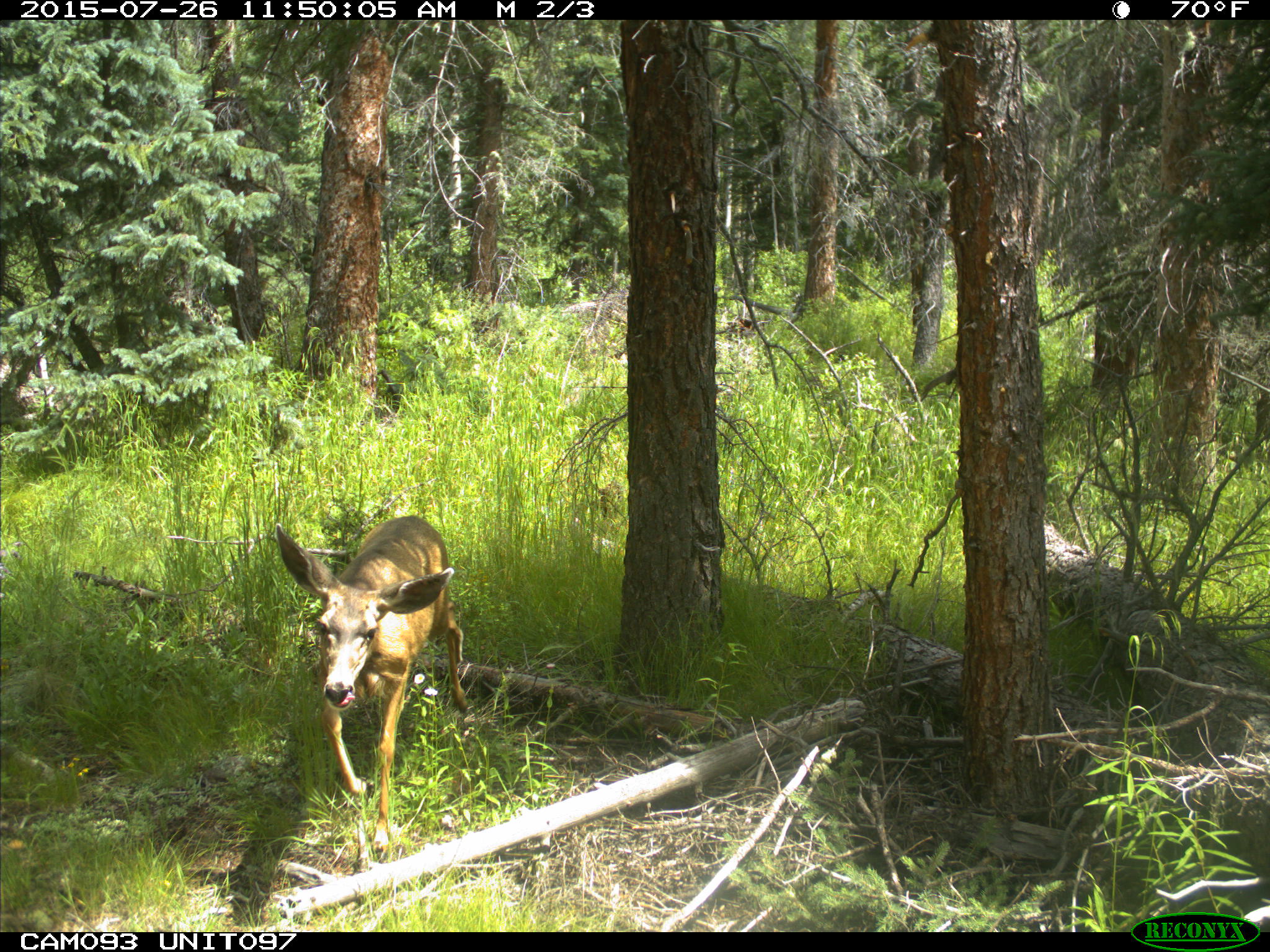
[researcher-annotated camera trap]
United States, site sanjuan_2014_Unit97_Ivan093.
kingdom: Animalia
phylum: Chordata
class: Mammalia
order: Artiodactyla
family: Cervidae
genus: Odocoileus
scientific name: Odocoileus hemionus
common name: mule deer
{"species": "Odocoileus hemionus (mule deer)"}